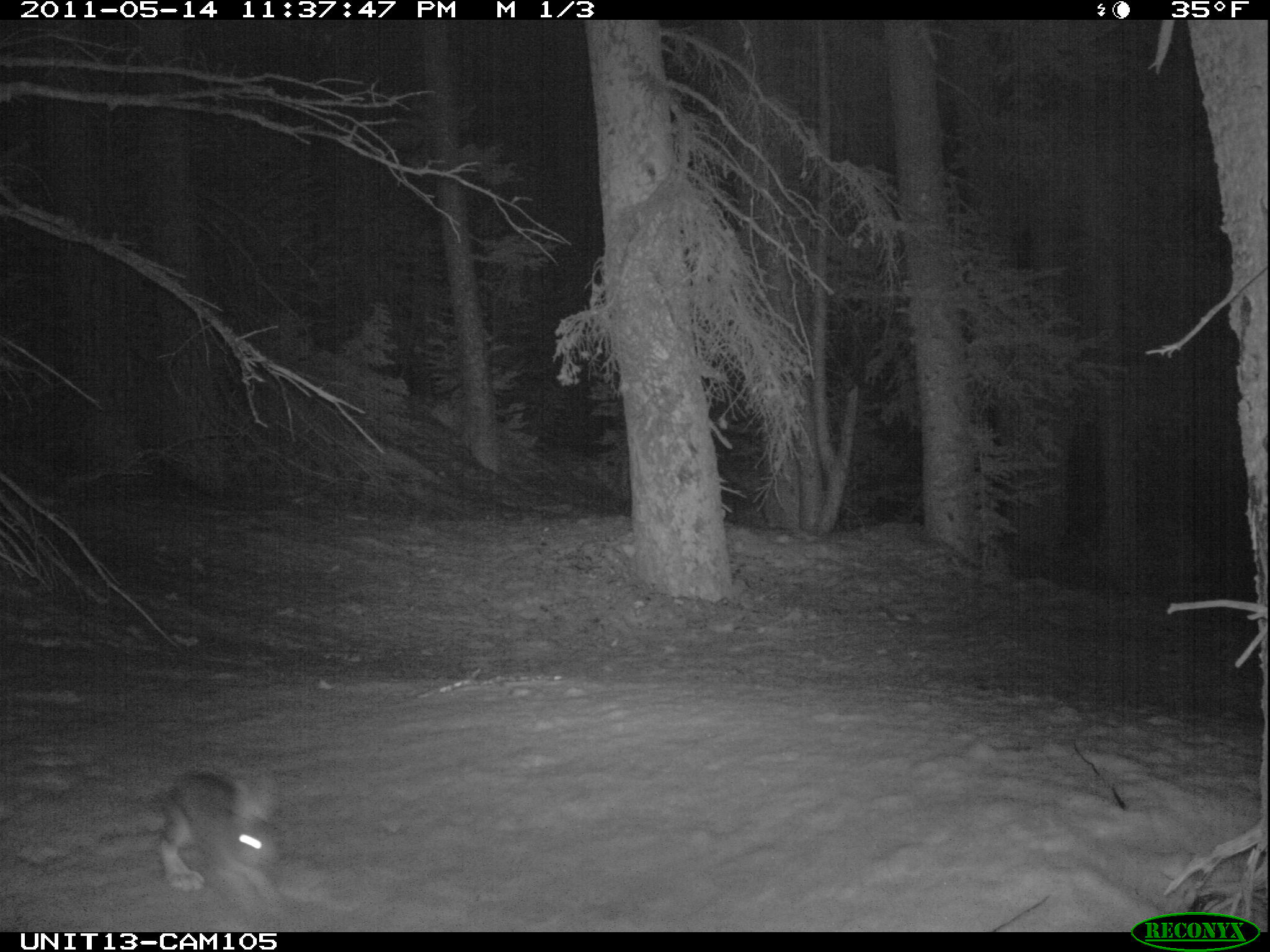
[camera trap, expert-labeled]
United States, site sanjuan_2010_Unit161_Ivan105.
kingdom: Animalia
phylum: Chordata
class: Mammalia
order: Lagomorpha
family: Leporidae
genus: Lepus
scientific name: Lepus americanus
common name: snowshoe hare